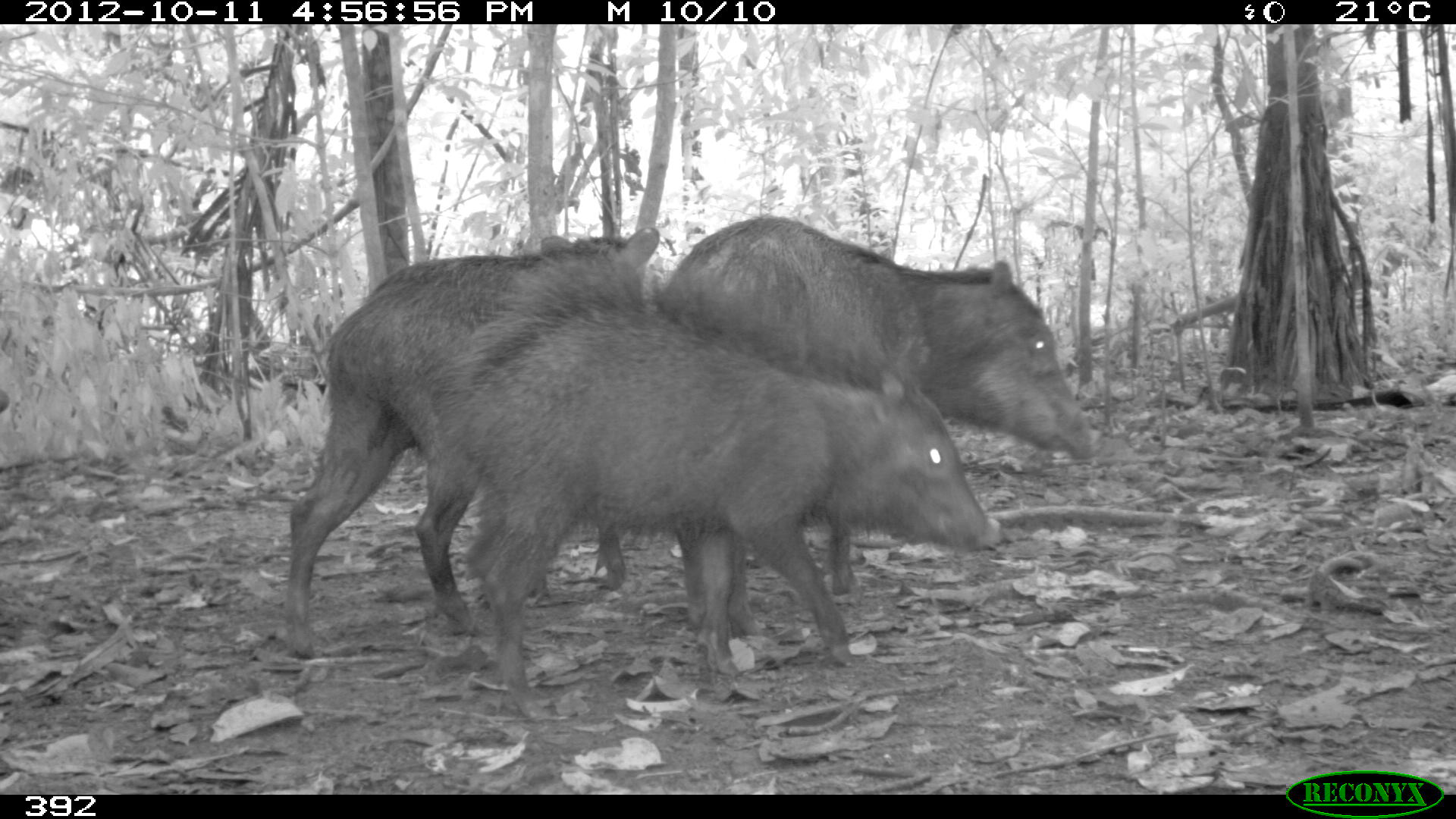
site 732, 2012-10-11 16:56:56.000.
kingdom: Animalia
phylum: Chordata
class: Mammalia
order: Artiodactyla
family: Tayassuidae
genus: Tayassu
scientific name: Tayassu pecari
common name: white-lipped peccary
Tayassu pecari (white-lipped peccary).